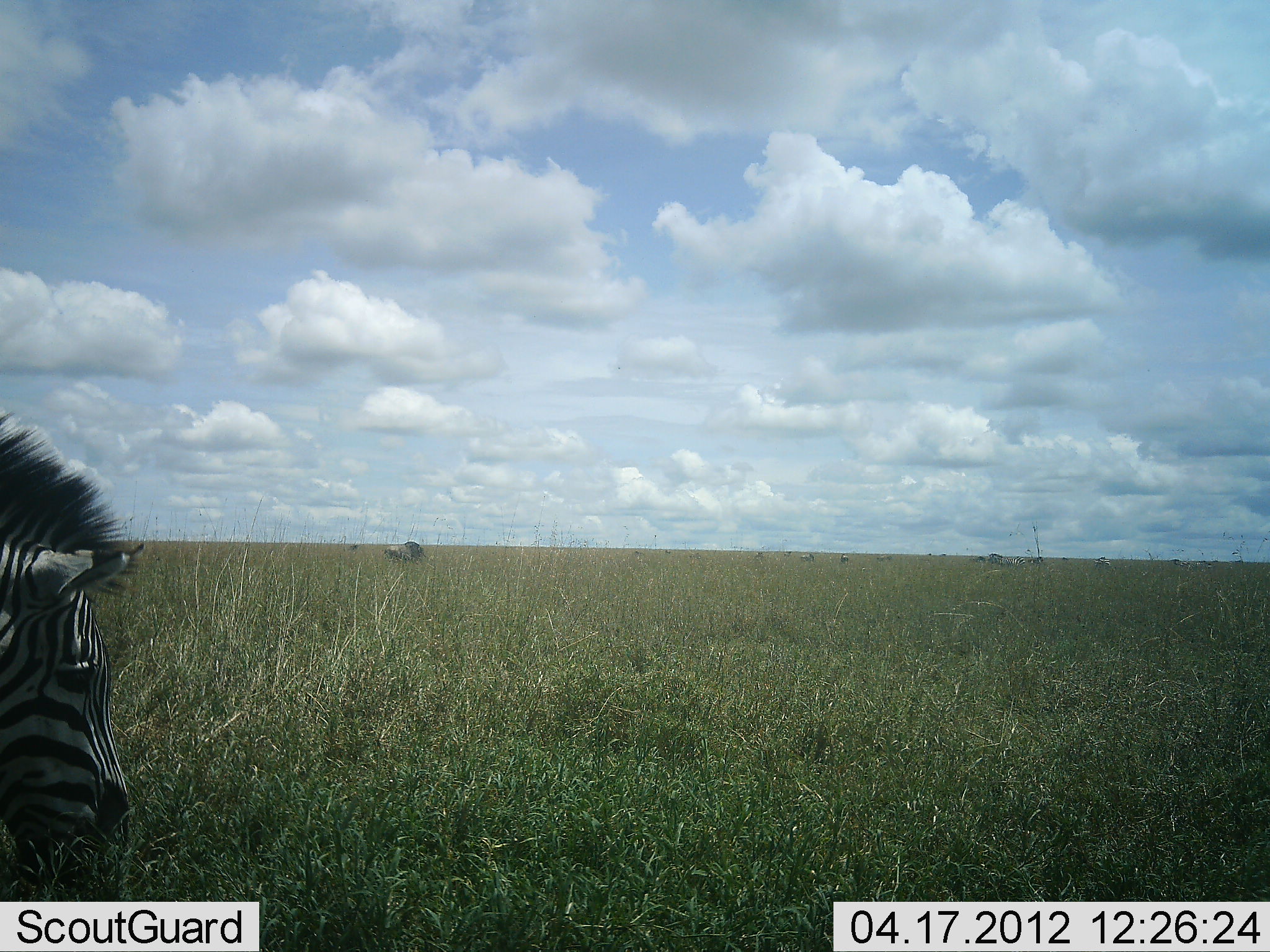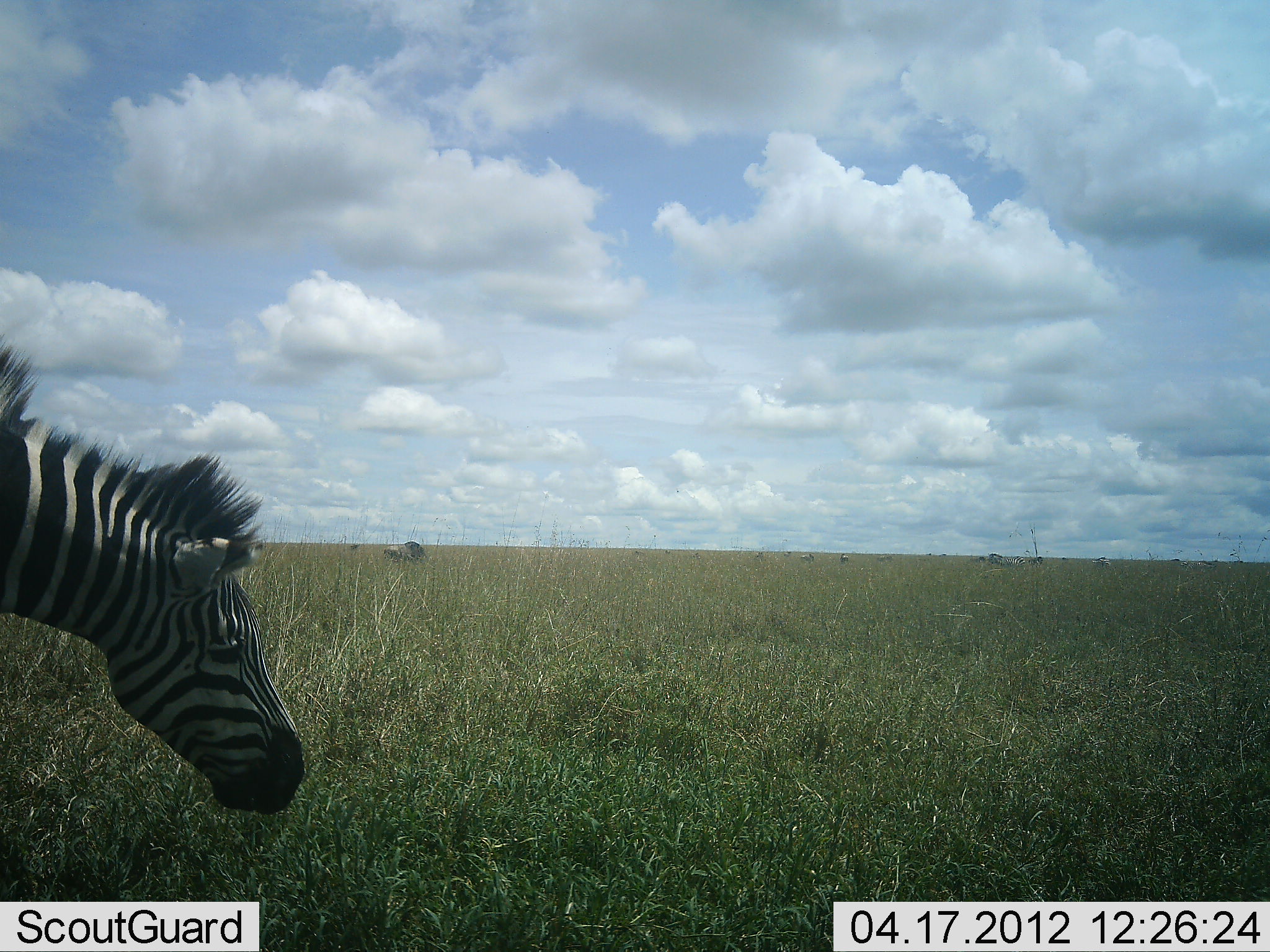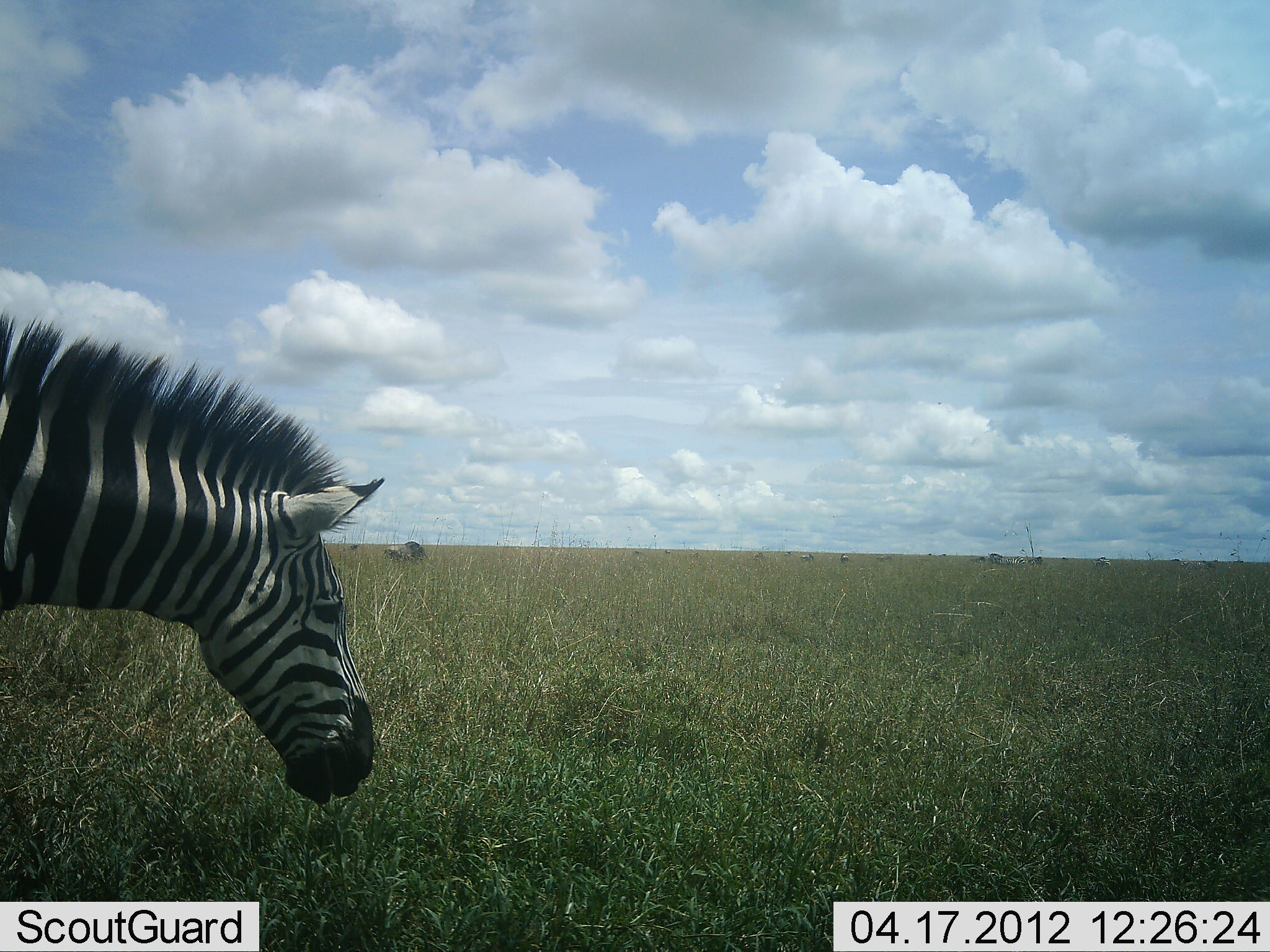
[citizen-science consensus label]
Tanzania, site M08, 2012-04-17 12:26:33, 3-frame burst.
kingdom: Animalia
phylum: Chordata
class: Mammalia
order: Perissodactyla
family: Equidae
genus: Equus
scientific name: Equus quagga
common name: plains zebra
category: zebra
Zebra (plains zebra) (Equus quagga), count 1. Behavior (volunteer vote fractions): standing 33%, resting 5%, moving 33%, interacting 0%. Young present (vote fraction): 0%. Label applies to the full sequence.